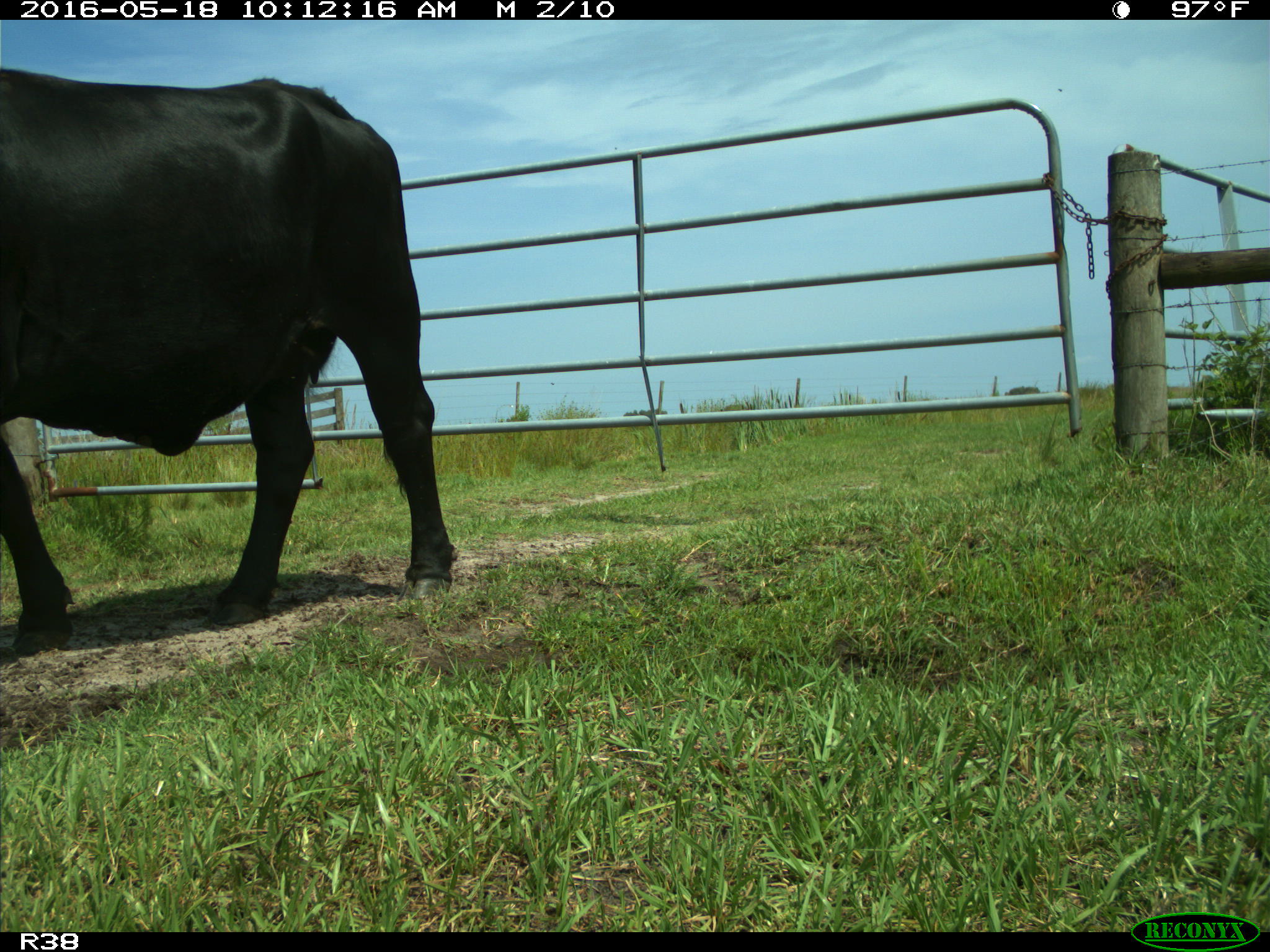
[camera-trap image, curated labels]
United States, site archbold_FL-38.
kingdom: Animalia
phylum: Chordata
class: Mammalia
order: Artiodactyla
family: Bovidae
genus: Bos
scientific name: Bos taurus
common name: domestic cow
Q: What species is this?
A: Bos taurus (domestic cow).